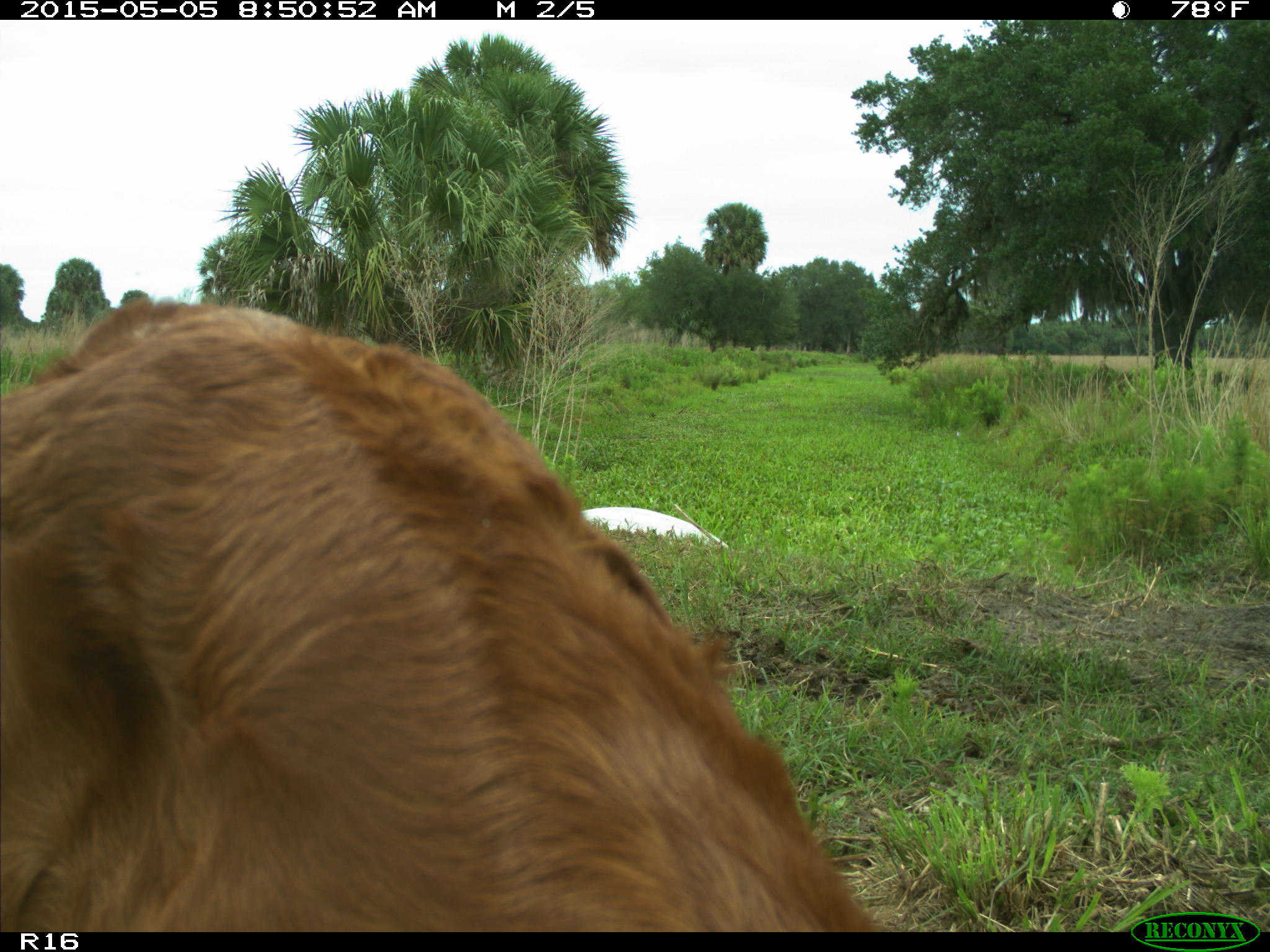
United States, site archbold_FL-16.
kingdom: Animalia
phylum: Chordata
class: Mammalia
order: Artiodactyla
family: Bovidae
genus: Bos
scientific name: Bos taurus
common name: domestic cow